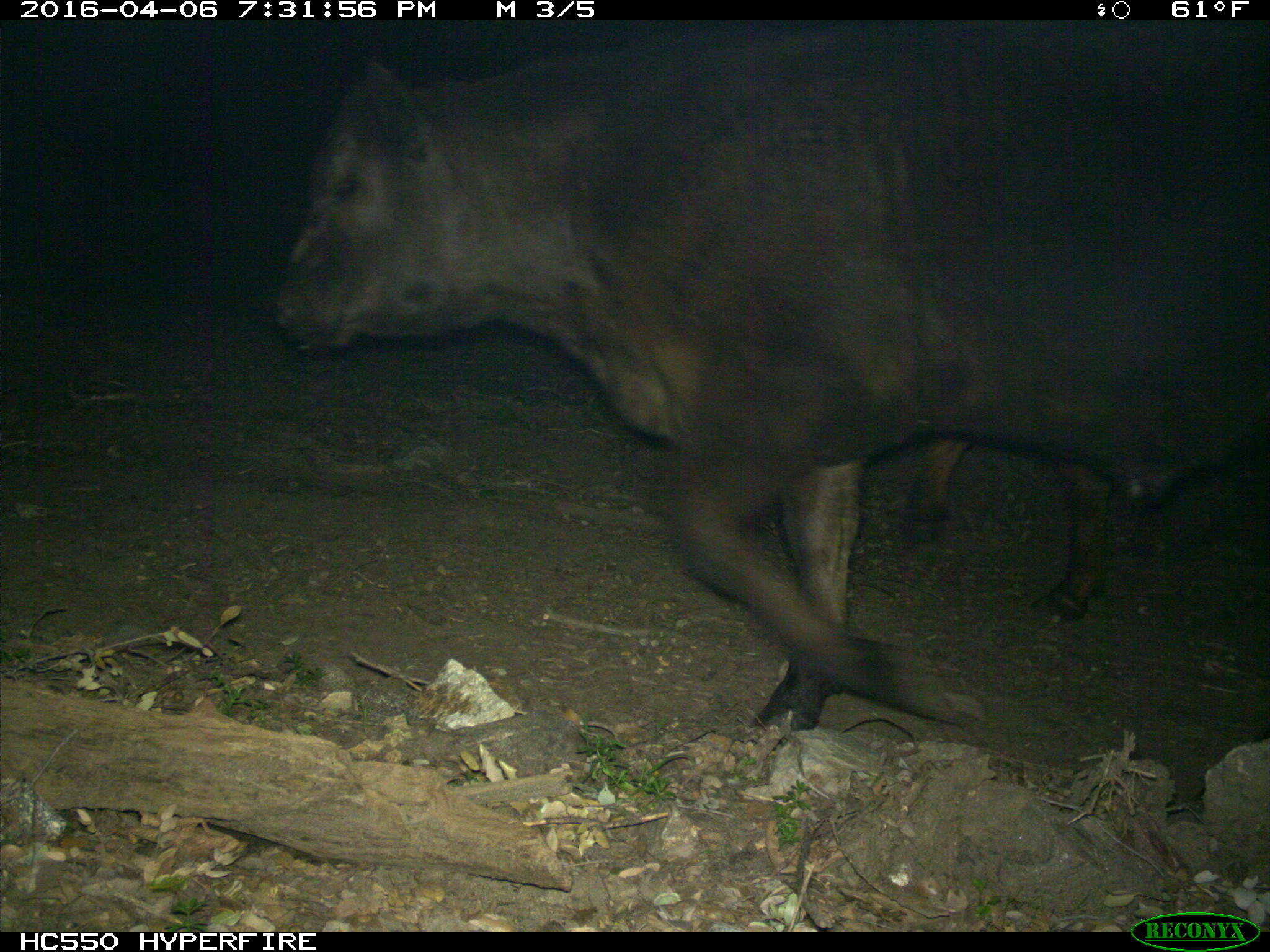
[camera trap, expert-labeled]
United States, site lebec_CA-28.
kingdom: Animalia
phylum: Chordata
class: Mammalia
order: Artiodactyla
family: Bovidae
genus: Bos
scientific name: Bos taurus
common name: domestic cow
Bos taurus (domestic cow).